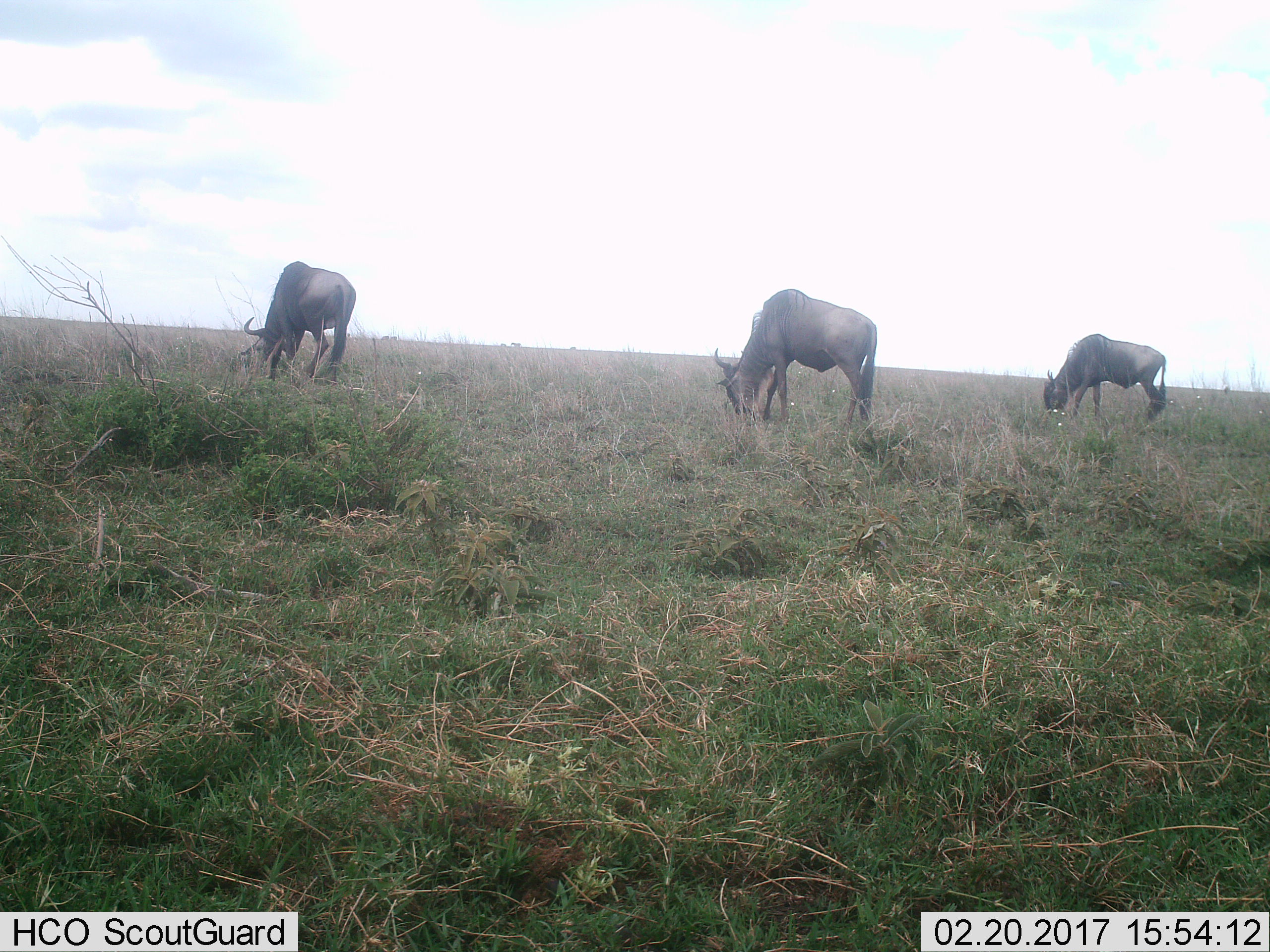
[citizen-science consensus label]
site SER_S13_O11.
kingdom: Animalia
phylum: Chordata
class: Mammalia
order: Artiodactyla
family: Bovidae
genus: Connochaetes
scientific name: Connochaetes taurinus taurinus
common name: blue wildebeest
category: wildebeestblue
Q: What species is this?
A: Wildebeestblue (blue wildebeest) (Connochaetes taurinus taurinus).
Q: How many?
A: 3.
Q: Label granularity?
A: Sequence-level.